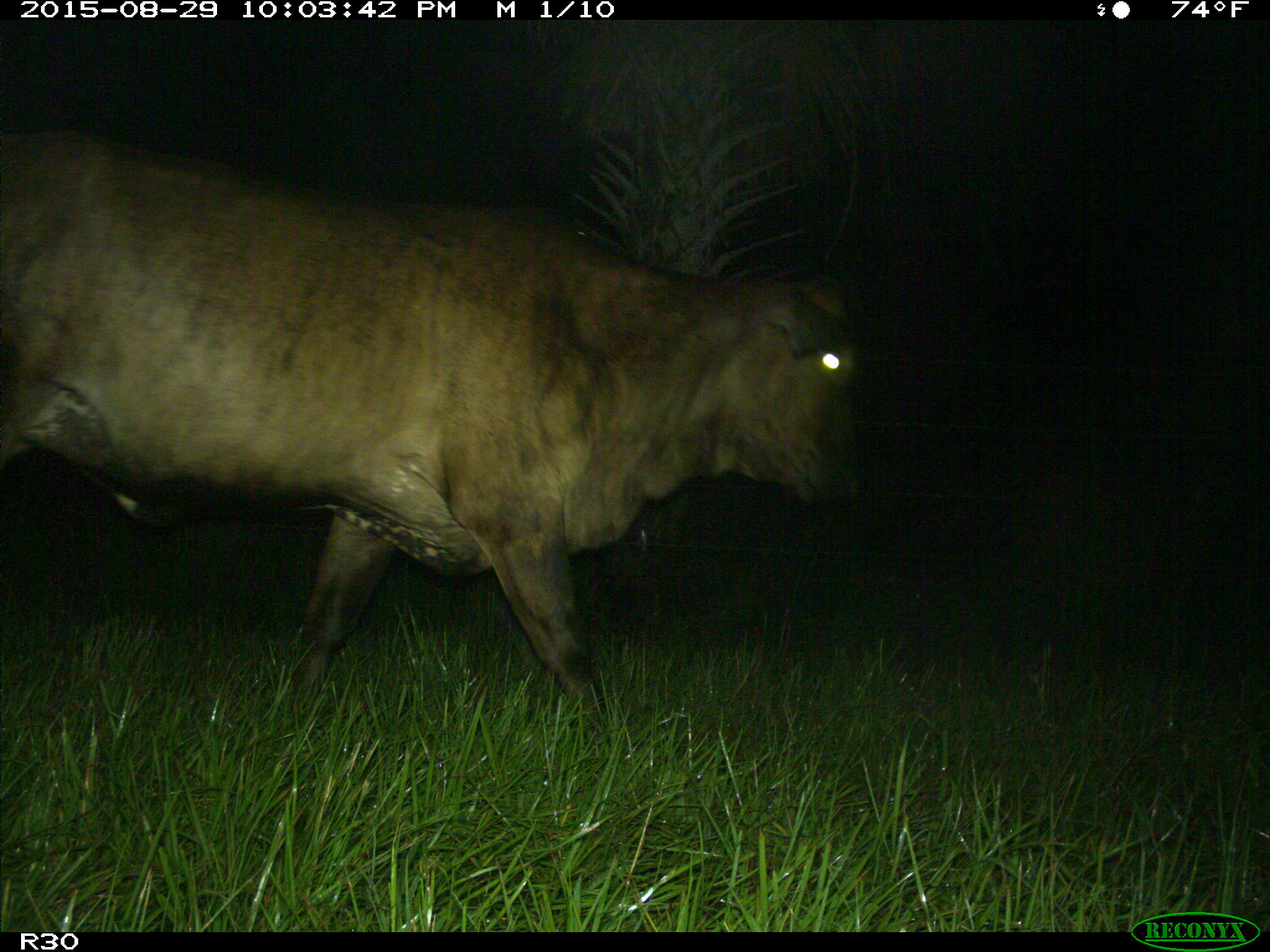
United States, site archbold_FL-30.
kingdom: Animalia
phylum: Chordata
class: Mammalia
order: Artiodactyla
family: Bovidae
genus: Bos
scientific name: Bos taurus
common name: domestic cow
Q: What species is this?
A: Bos taurus (domestic cow).